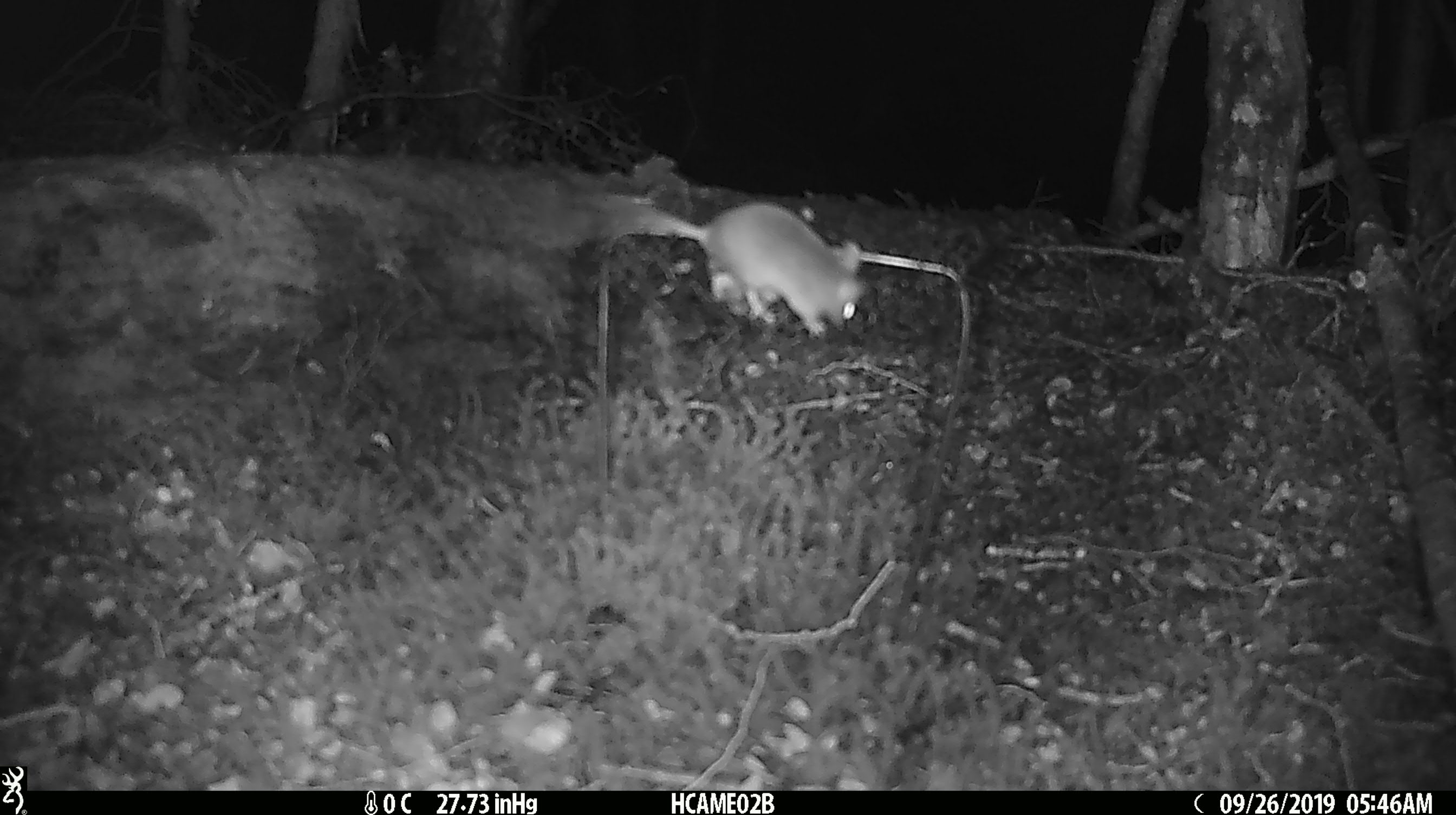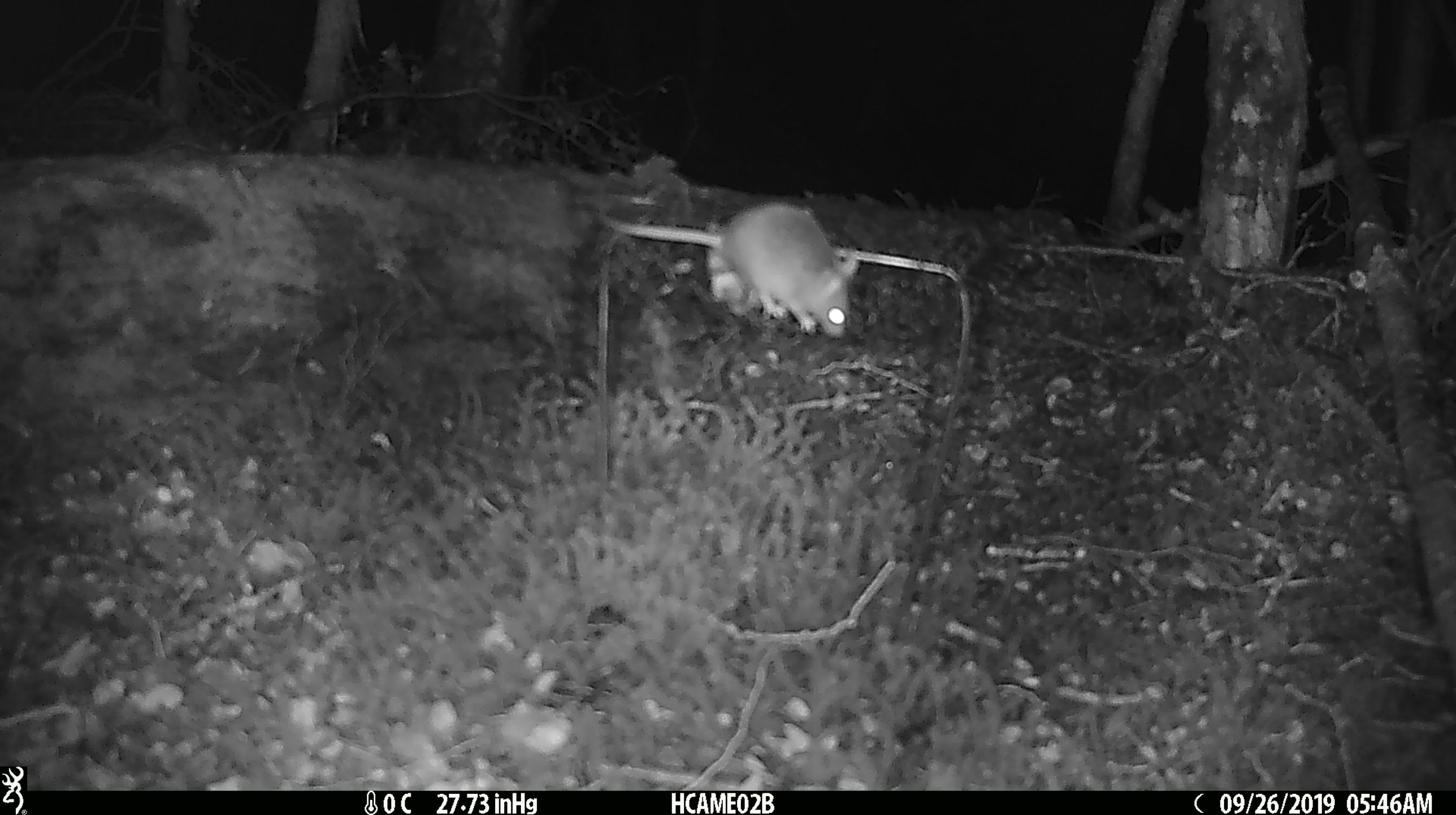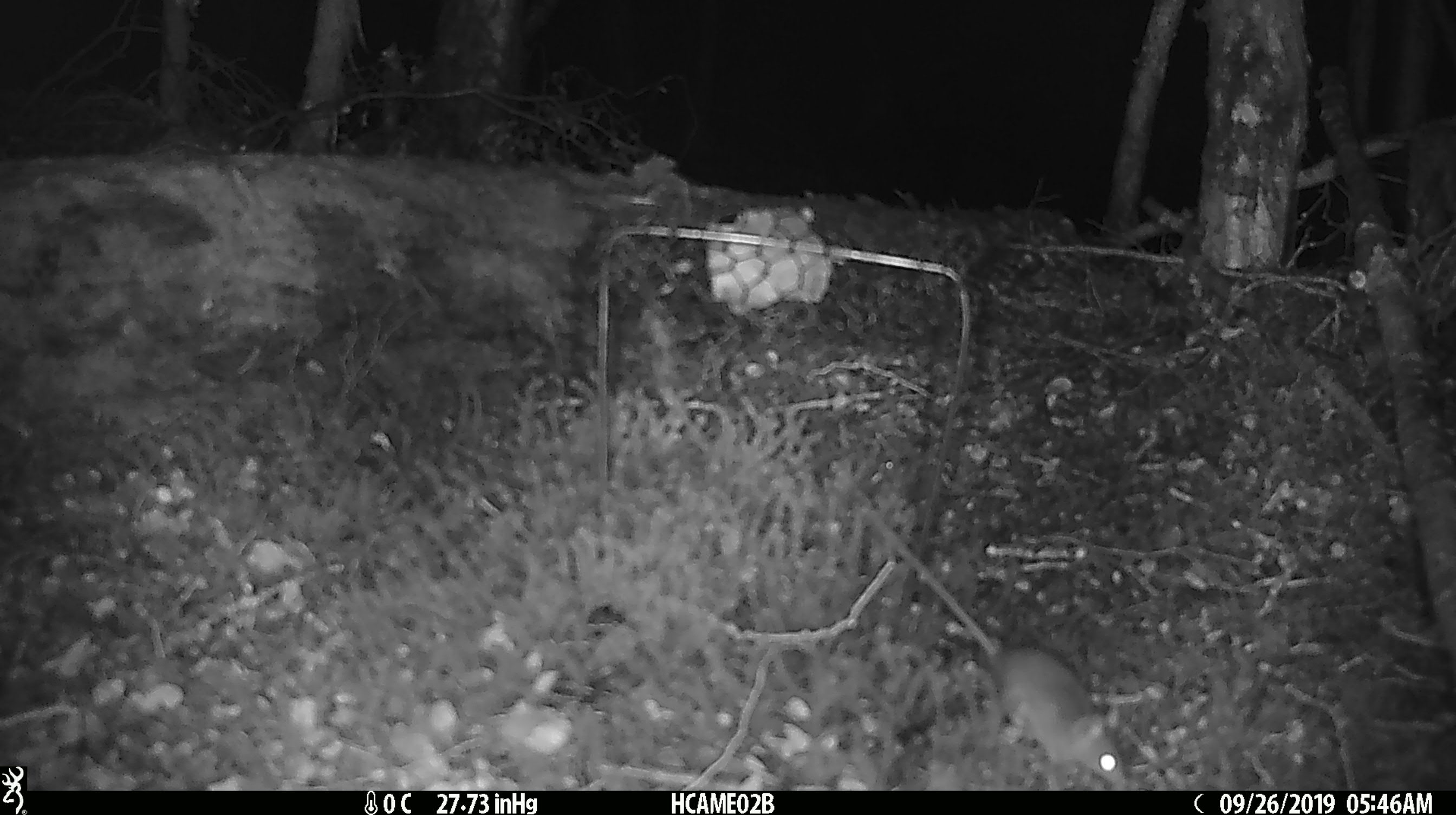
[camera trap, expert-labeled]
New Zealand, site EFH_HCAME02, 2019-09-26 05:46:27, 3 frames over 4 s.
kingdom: Animalia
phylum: Chordata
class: Mammalia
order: Rodentia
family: Muridae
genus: Mus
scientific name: Mus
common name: mouse